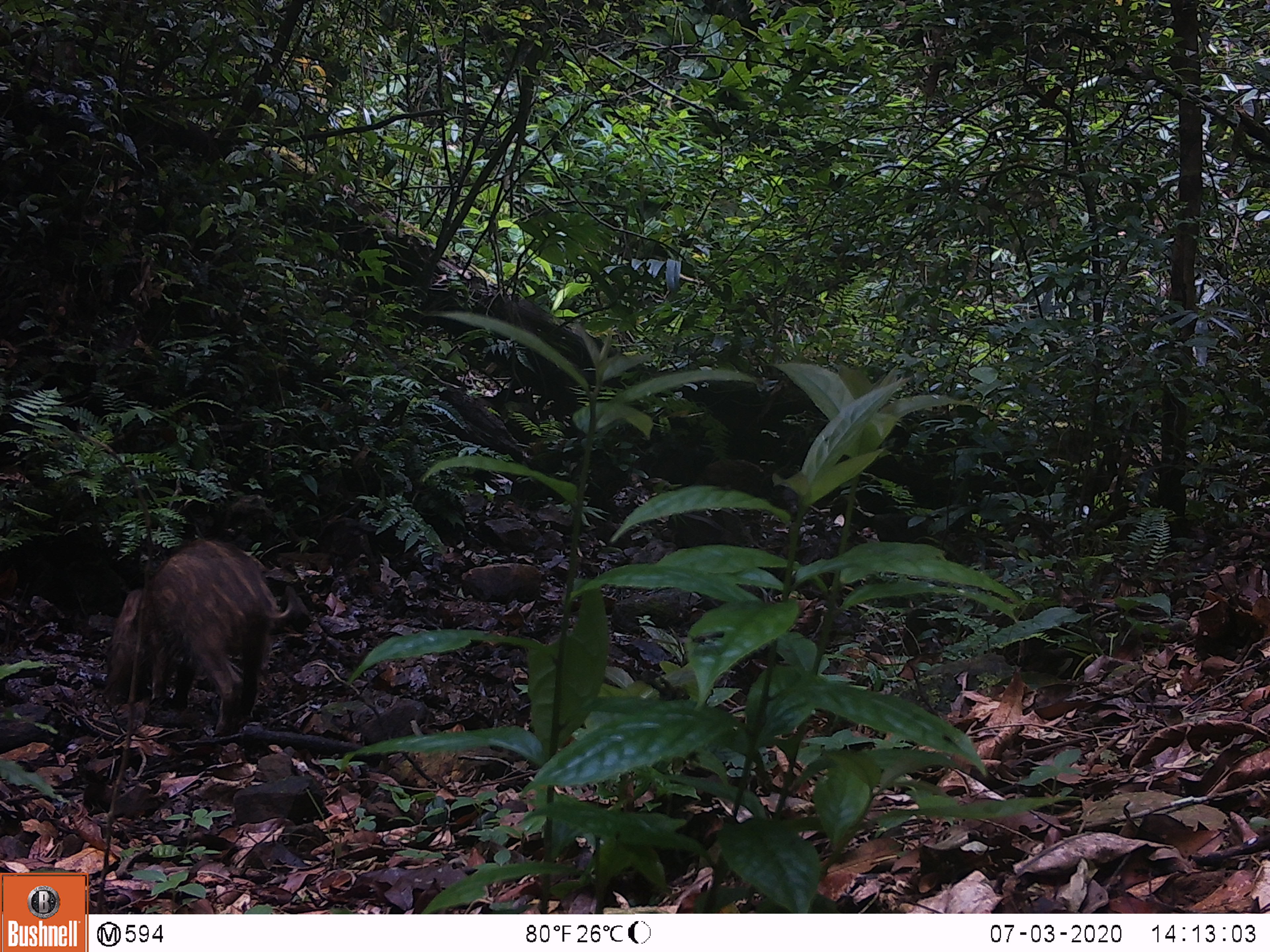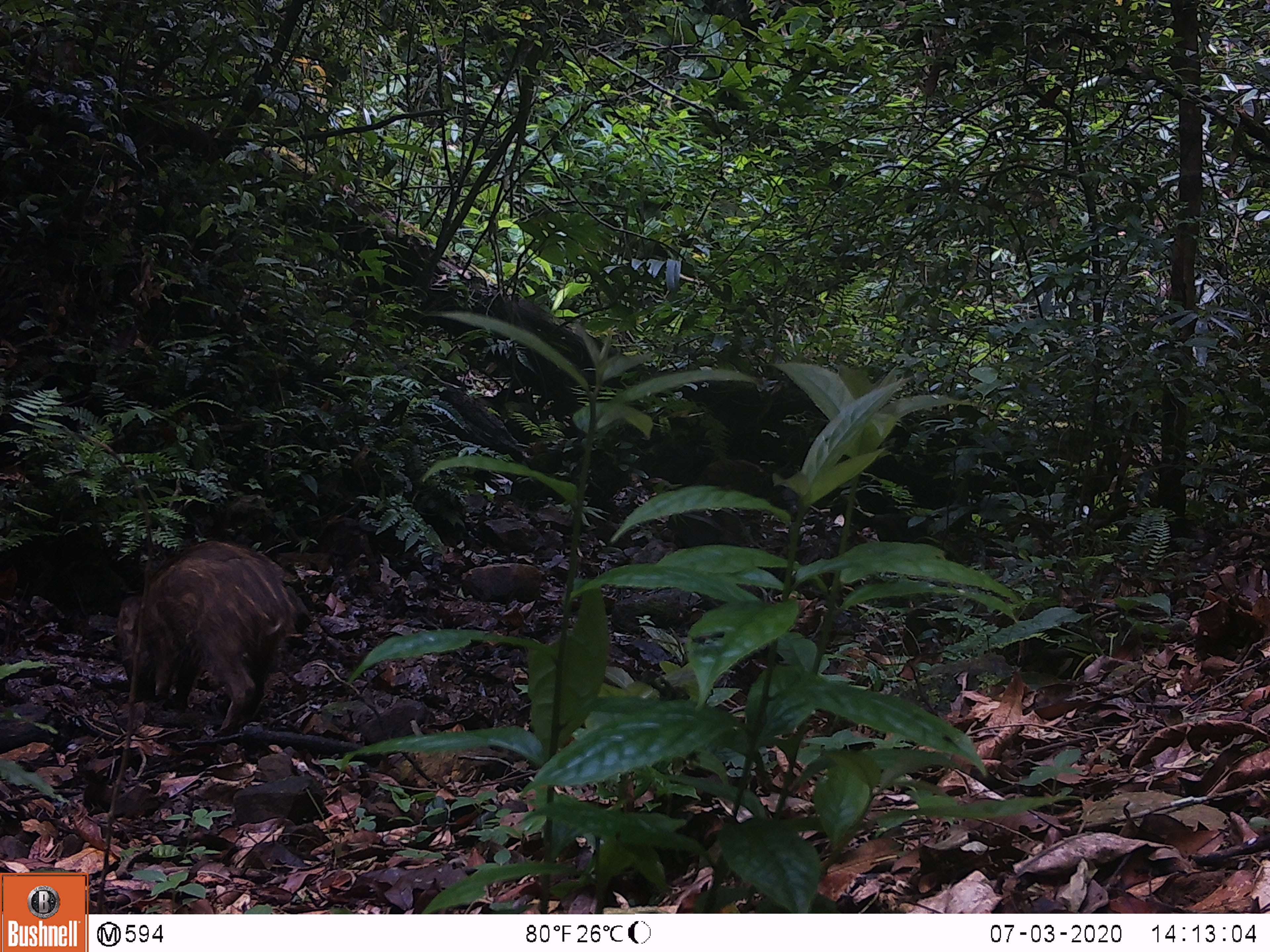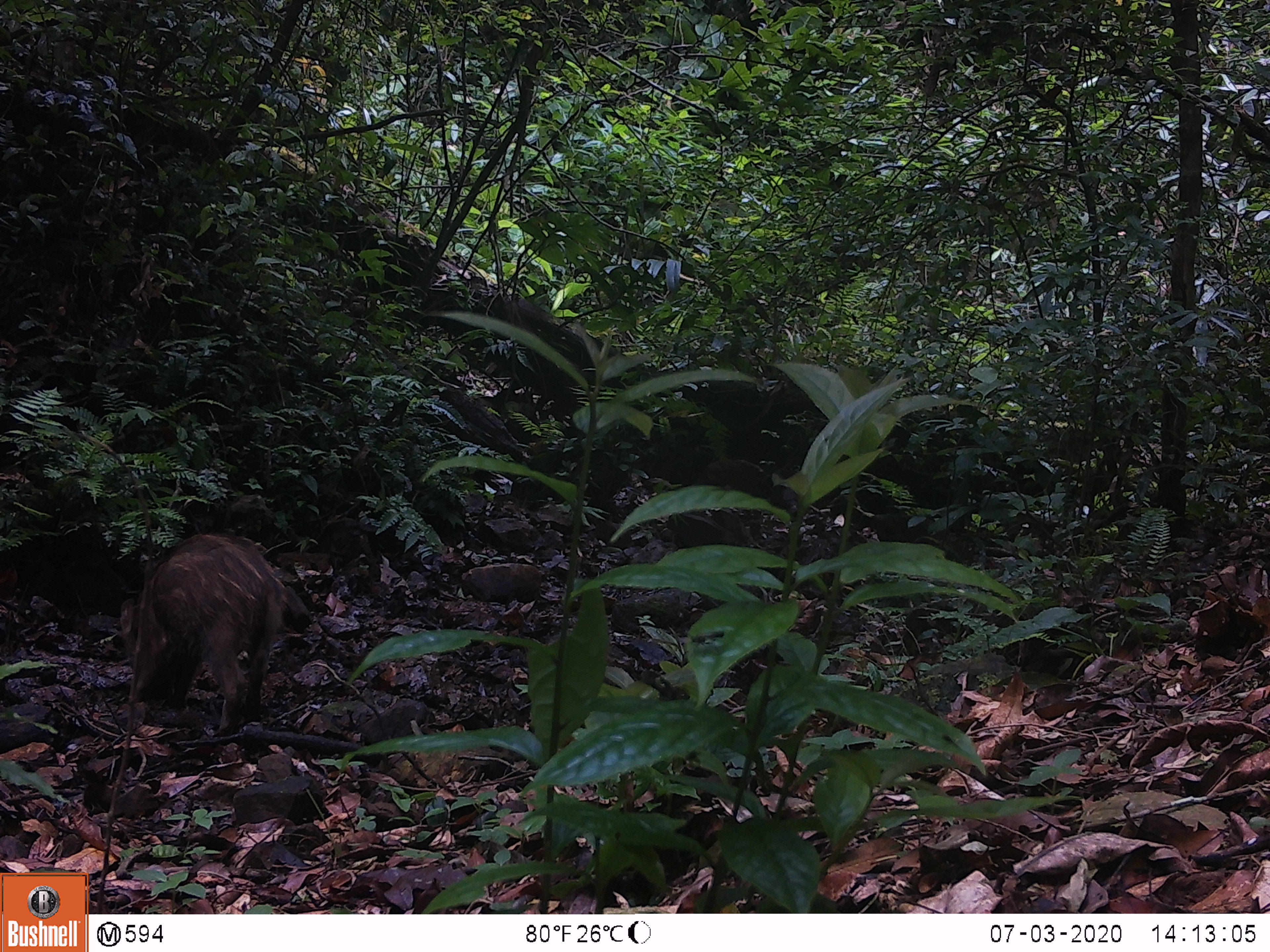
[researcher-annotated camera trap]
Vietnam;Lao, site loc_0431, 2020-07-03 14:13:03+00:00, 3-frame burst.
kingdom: Animalia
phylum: Chordata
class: Mammalia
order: Artiodactyla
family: Suidae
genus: Sus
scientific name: Sus scrofa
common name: eurasian wild pig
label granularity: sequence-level